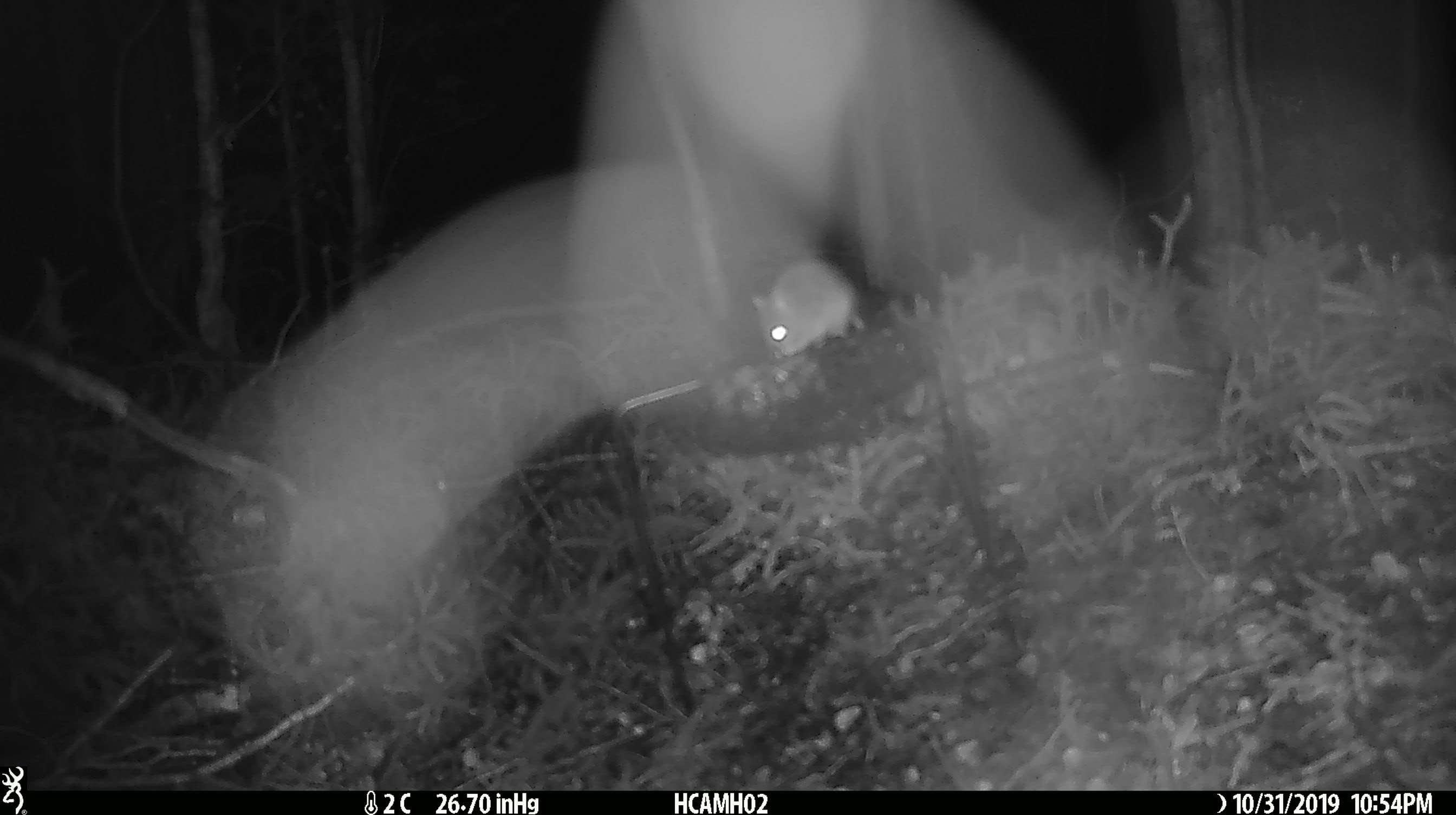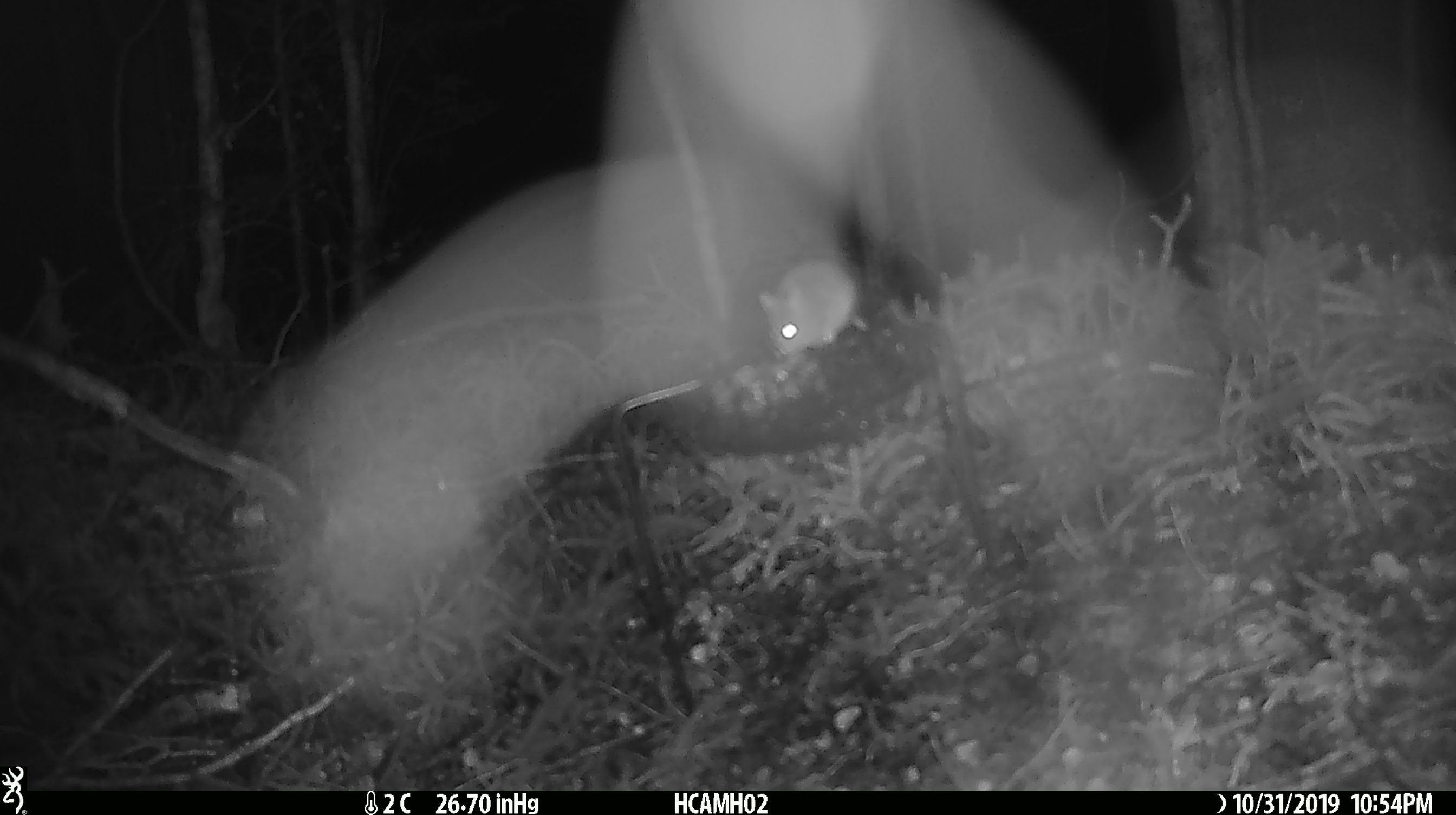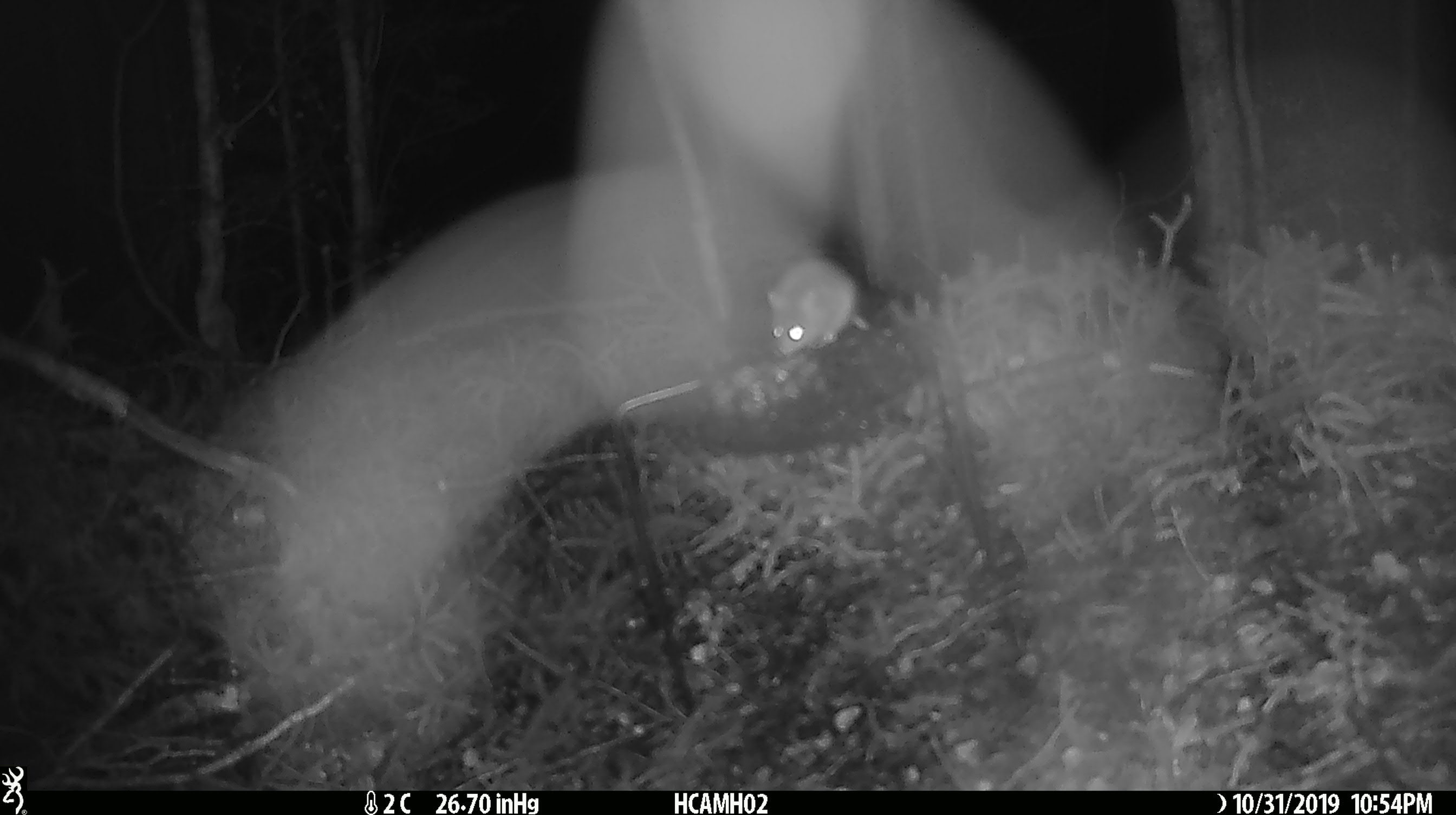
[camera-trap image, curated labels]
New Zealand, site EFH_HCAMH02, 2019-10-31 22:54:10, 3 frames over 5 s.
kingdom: Animalia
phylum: Chordata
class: Mammalia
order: Rodentia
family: Muridae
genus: Mus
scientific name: Mus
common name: mouse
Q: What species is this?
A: Mouse (Mus).